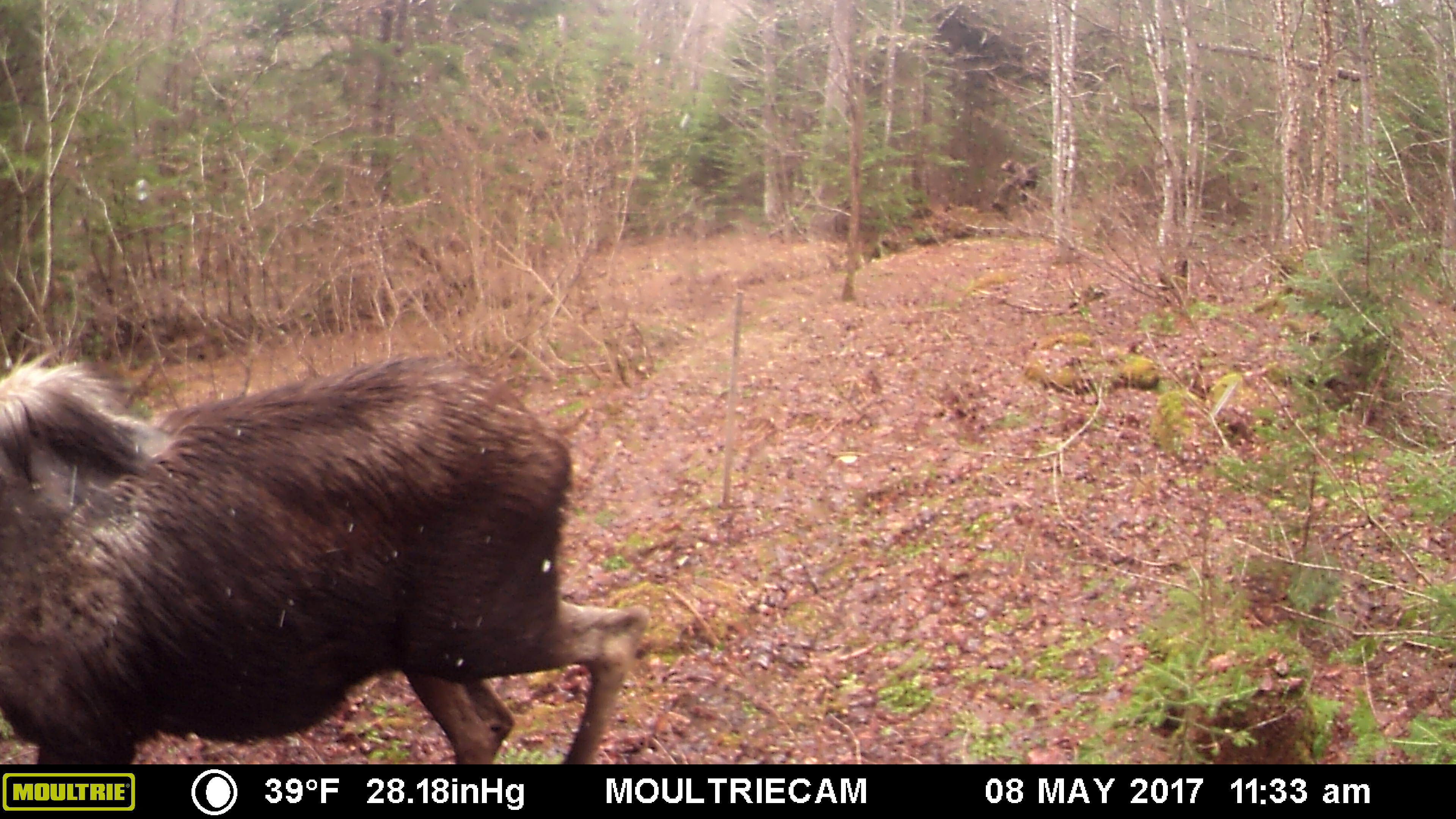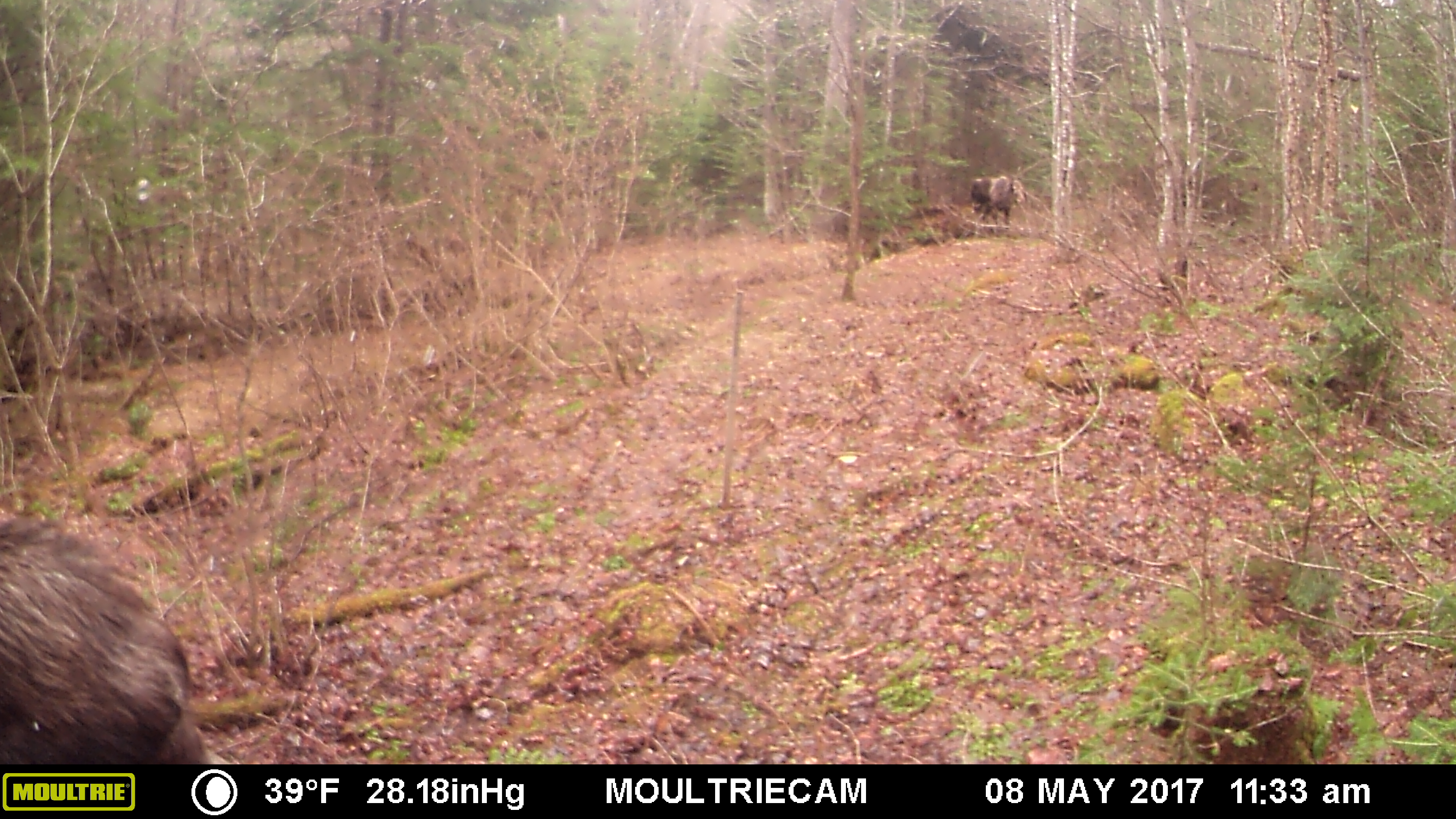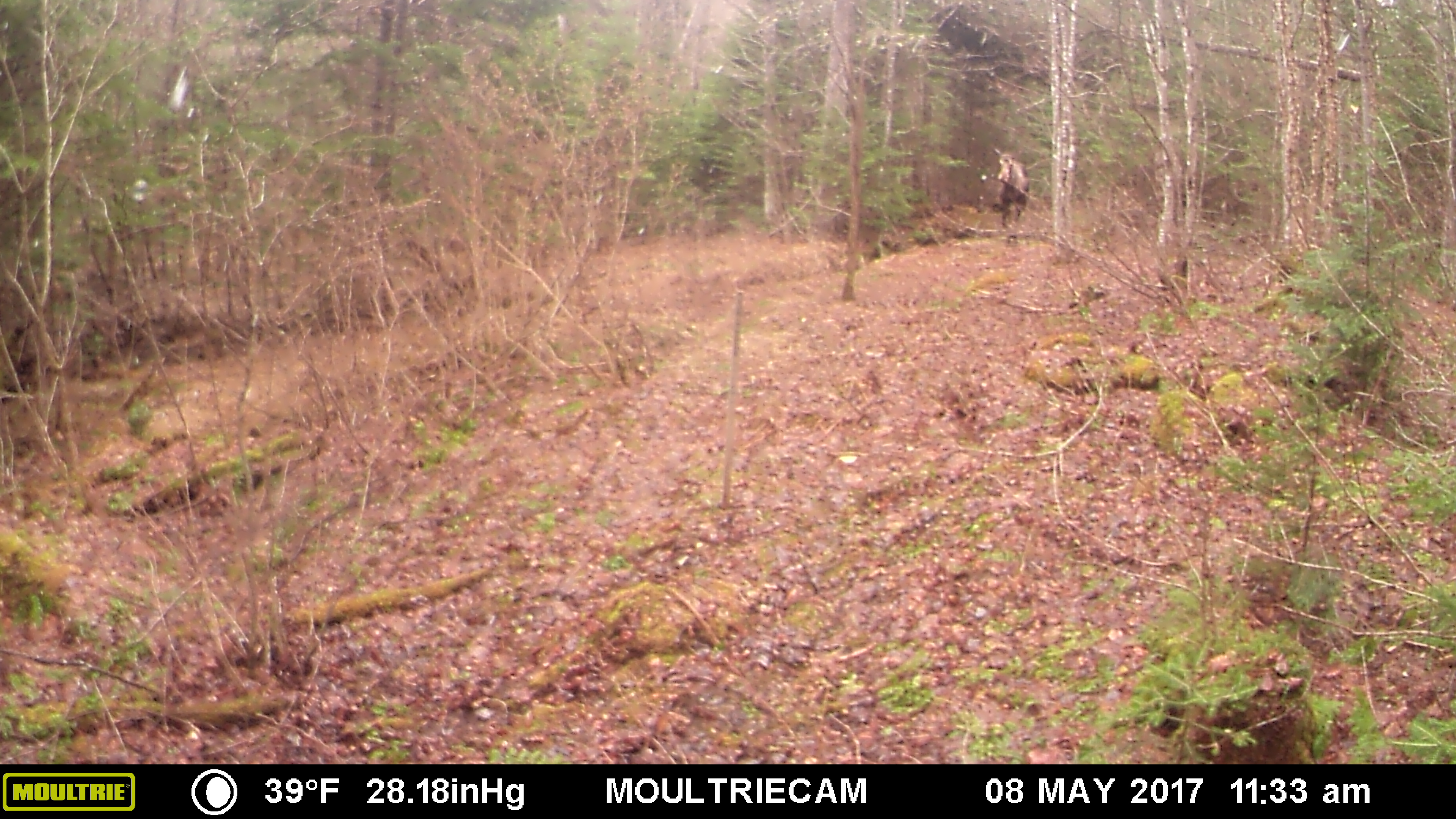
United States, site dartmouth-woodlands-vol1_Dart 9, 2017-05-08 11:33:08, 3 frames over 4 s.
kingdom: Animalia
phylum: Chordata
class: Mammalia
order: Artiodactyla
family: Cervidae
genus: Alces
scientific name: Alces alces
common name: moose